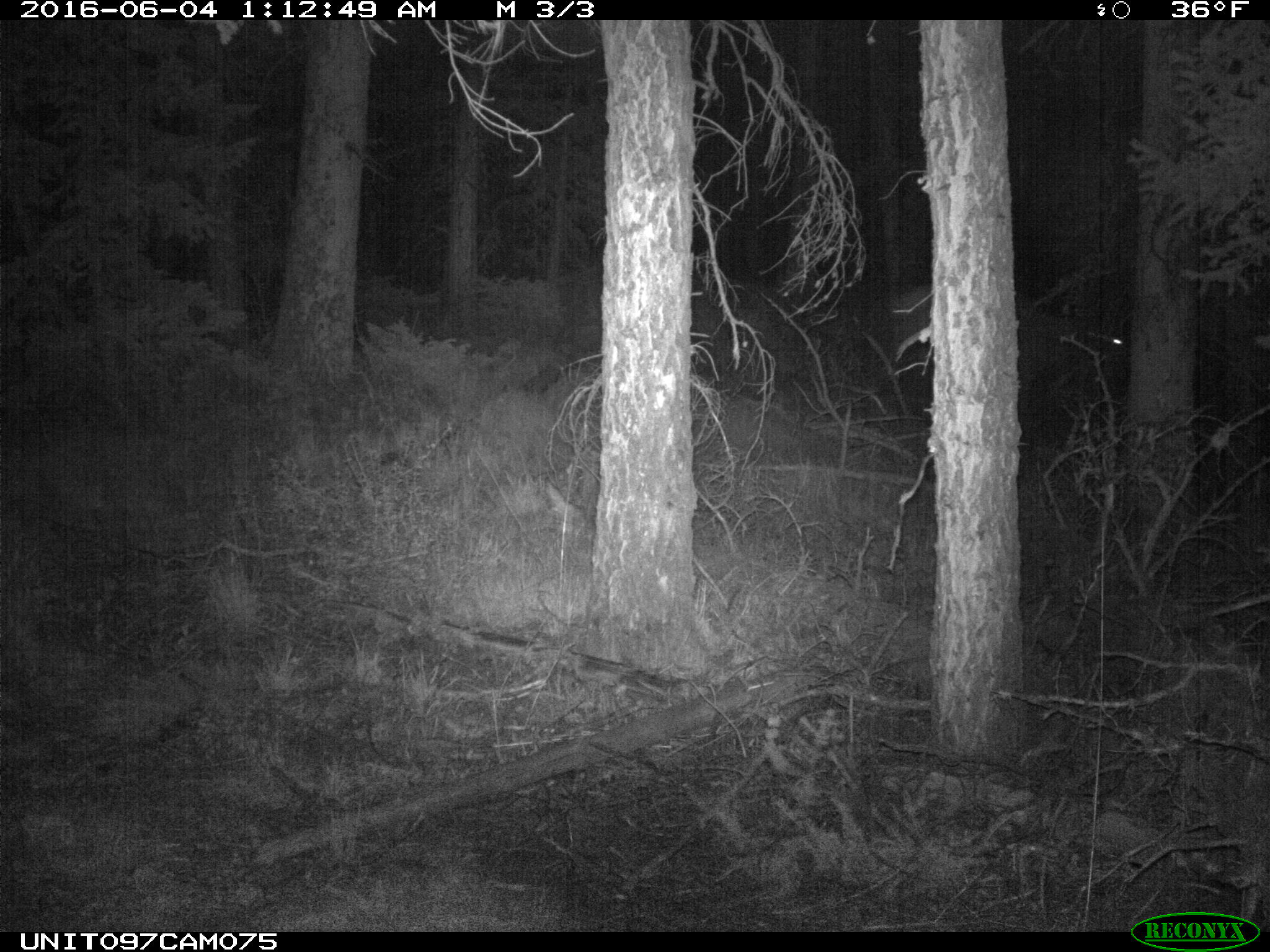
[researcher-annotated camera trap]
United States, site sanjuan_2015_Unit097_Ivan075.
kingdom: Animalia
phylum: Chordata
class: Mammalia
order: Artiodactyla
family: Cervidae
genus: Cervus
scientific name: Cervus elaphus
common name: red deer